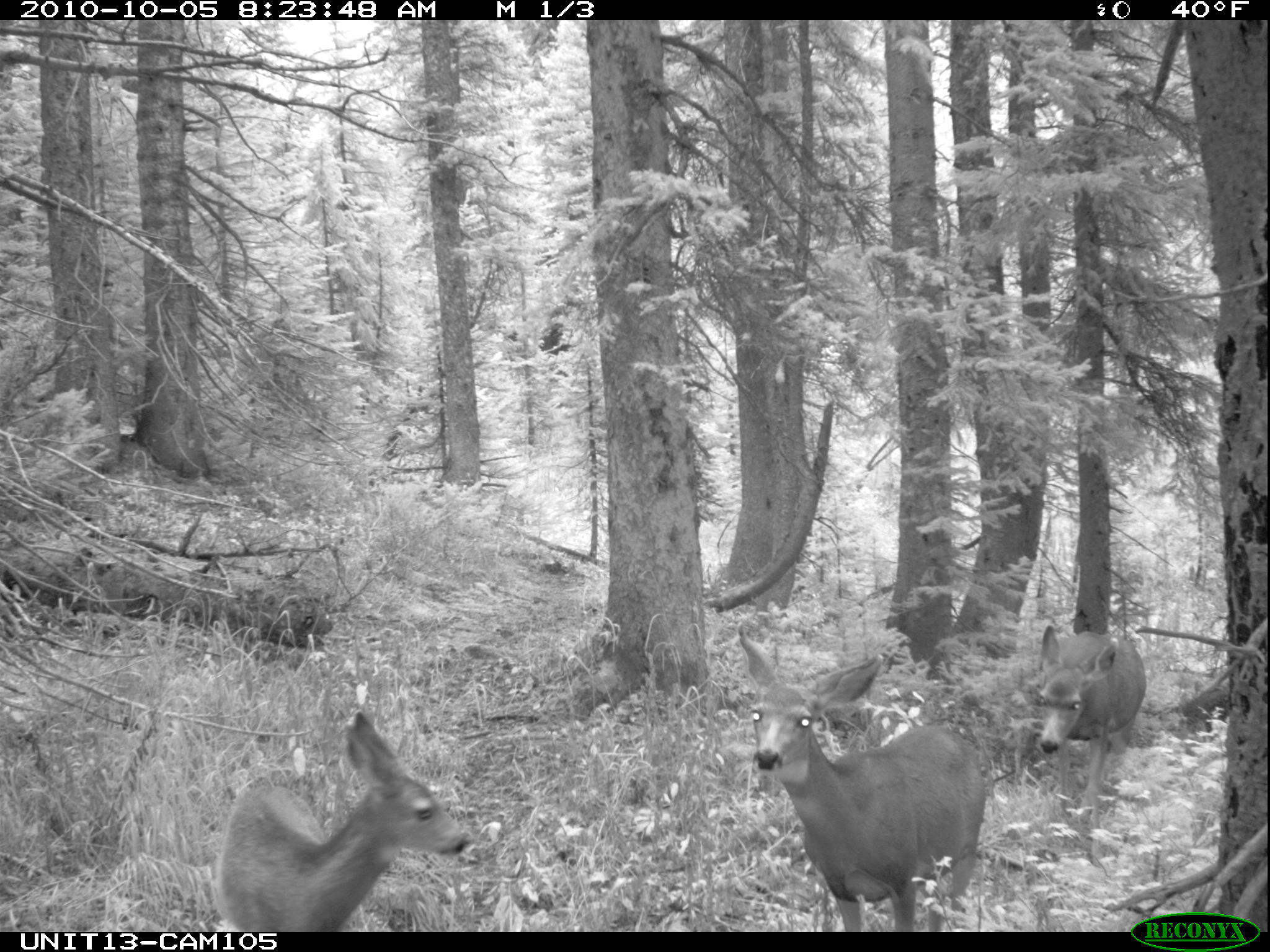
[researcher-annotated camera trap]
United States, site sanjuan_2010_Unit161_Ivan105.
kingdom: Animalia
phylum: Chordata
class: Mammalia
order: Artiodactyla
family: Cervidae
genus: Odocoileus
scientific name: Odocoileus hemionus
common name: mule deer